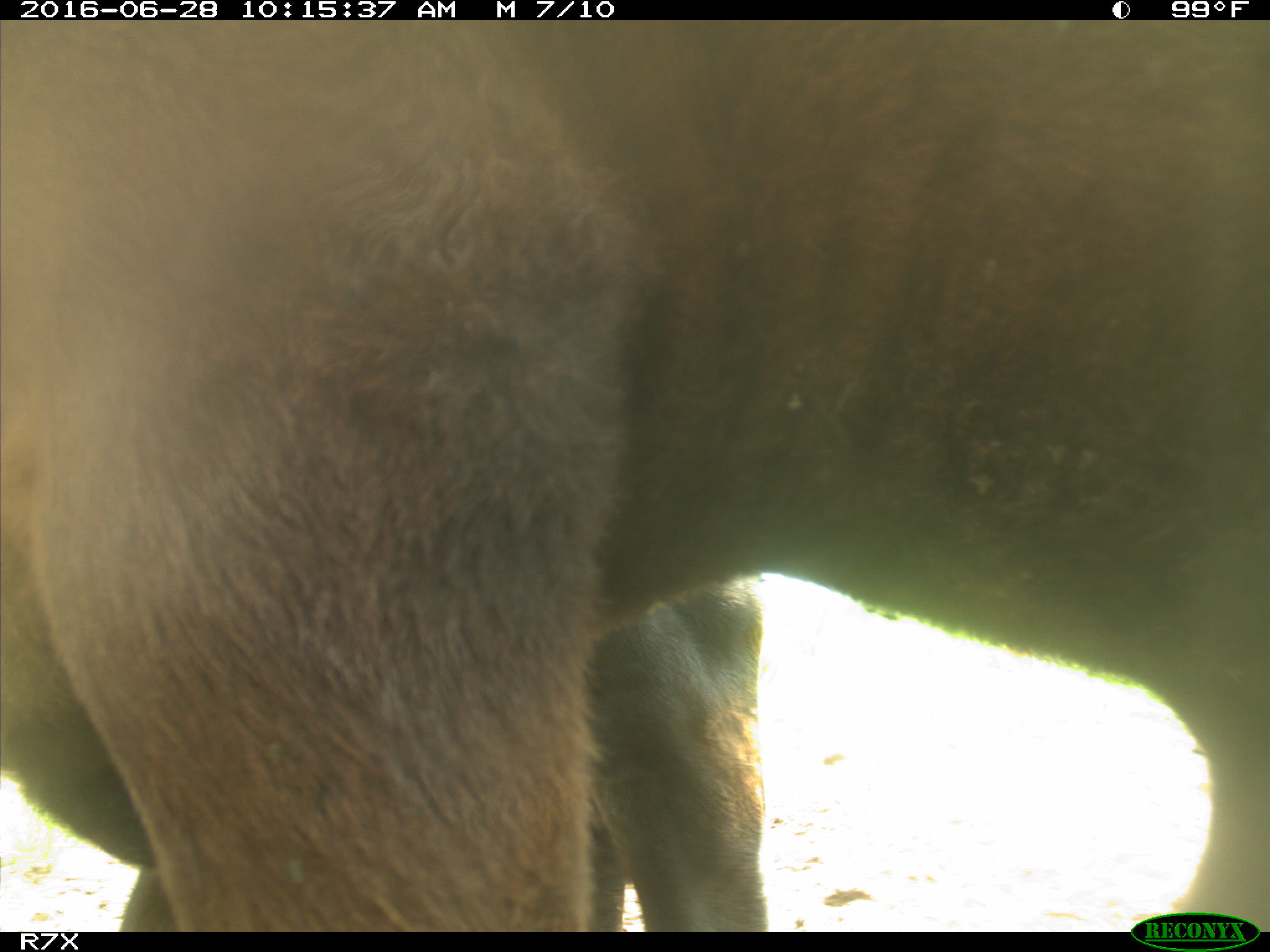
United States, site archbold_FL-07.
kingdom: Animalia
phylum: Chordata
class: Mammalia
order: Artiodactyla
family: Bovidae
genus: Bos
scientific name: Bos taurus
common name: domestic cow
Bos taurus (domestic cow).